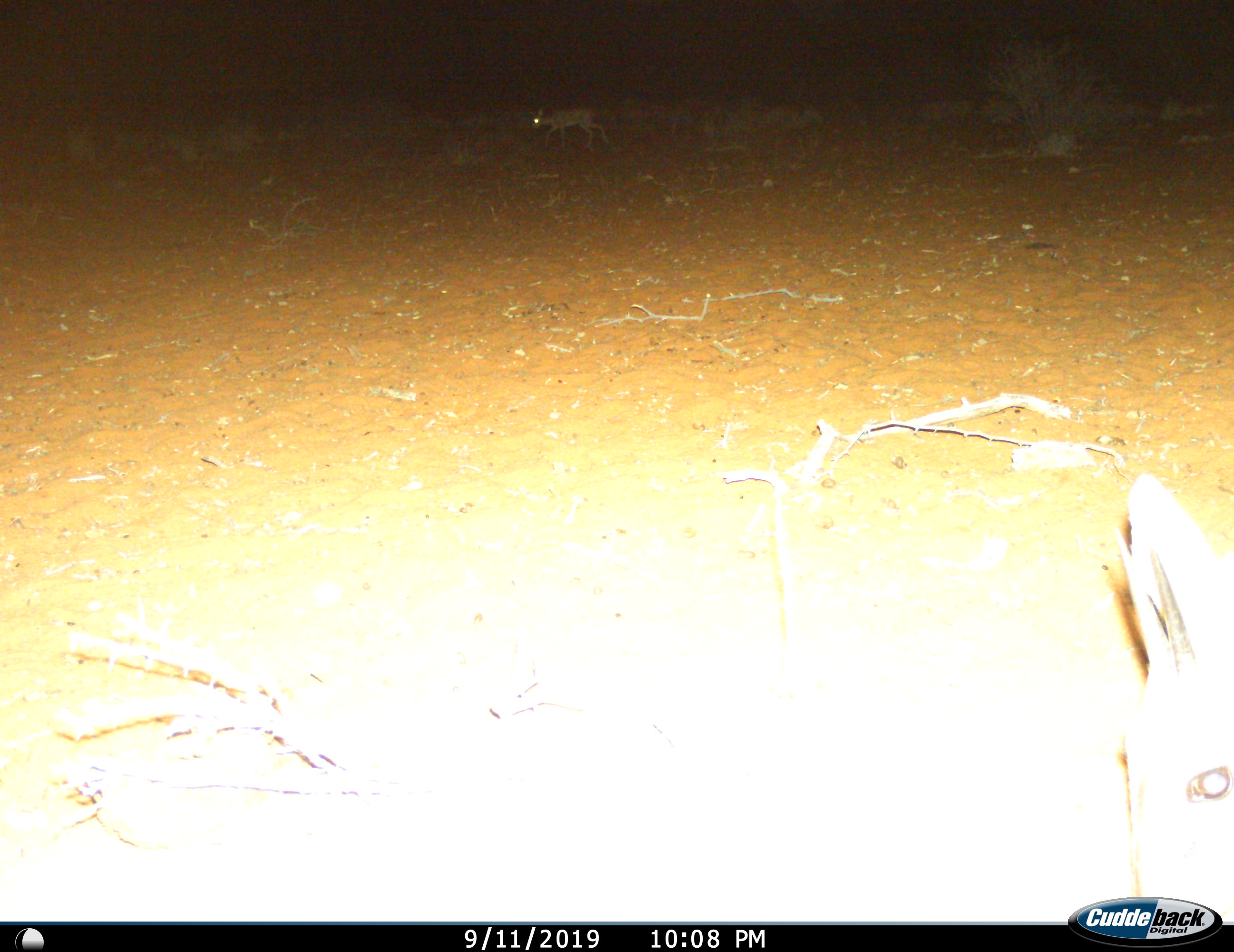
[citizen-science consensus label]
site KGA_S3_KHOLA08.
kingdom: Animalia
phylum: Chordata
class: Mammalia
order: Artiodactyla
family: Bovidae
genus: Raphicerus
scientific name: Raphicerus campestris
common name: steenbok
Steenbok (Raphicerus campestris), count 1. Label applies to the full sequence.